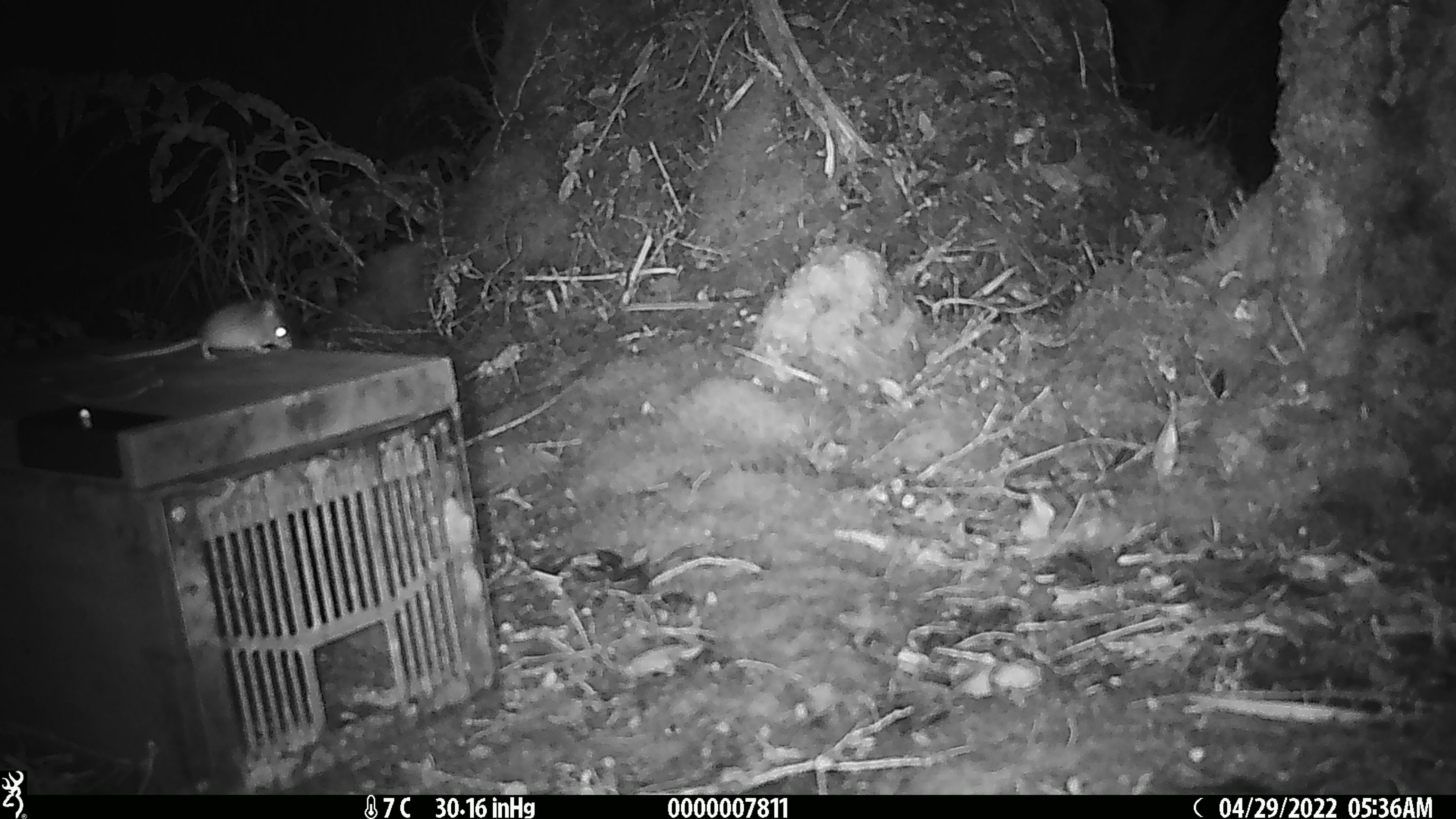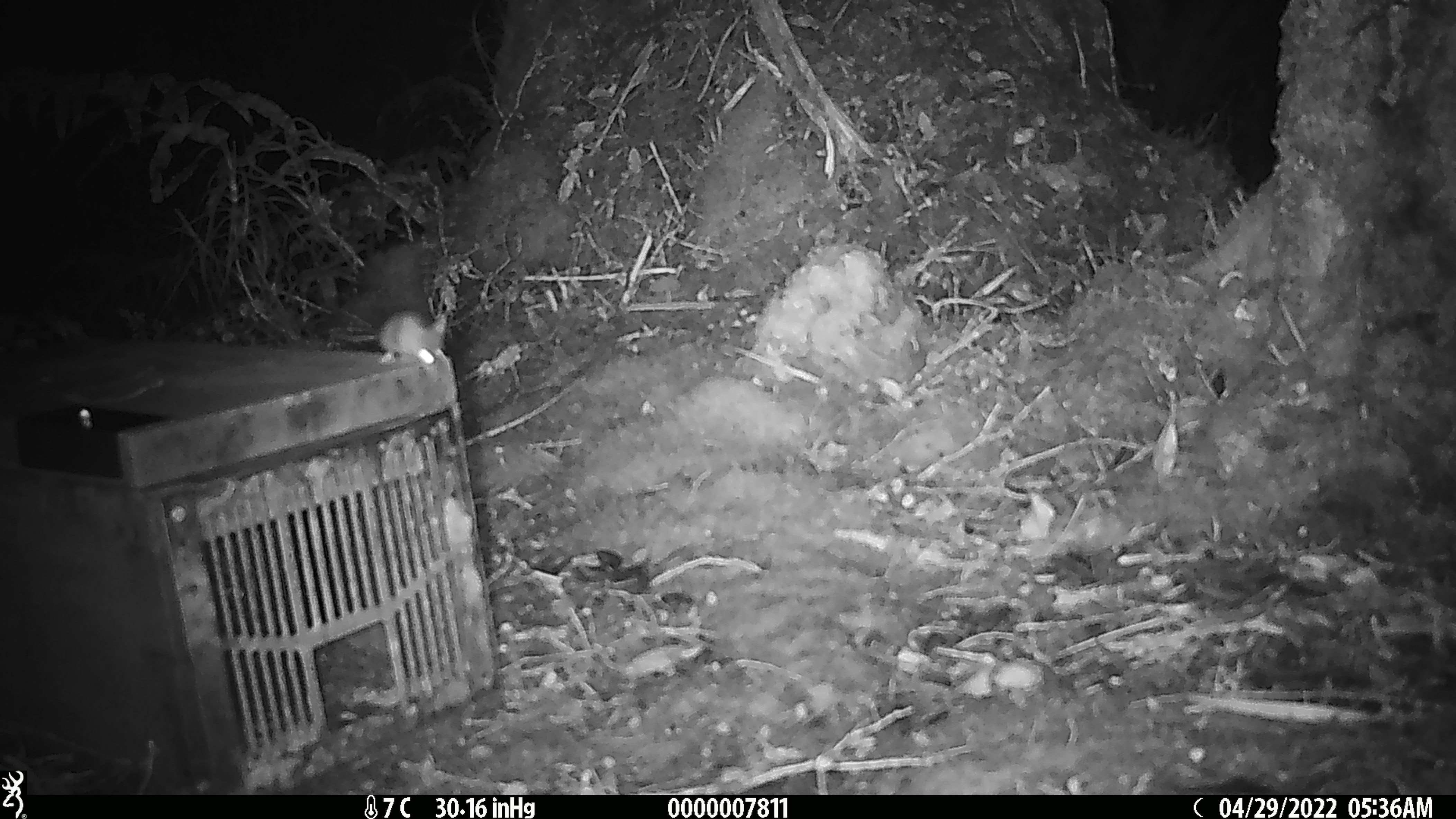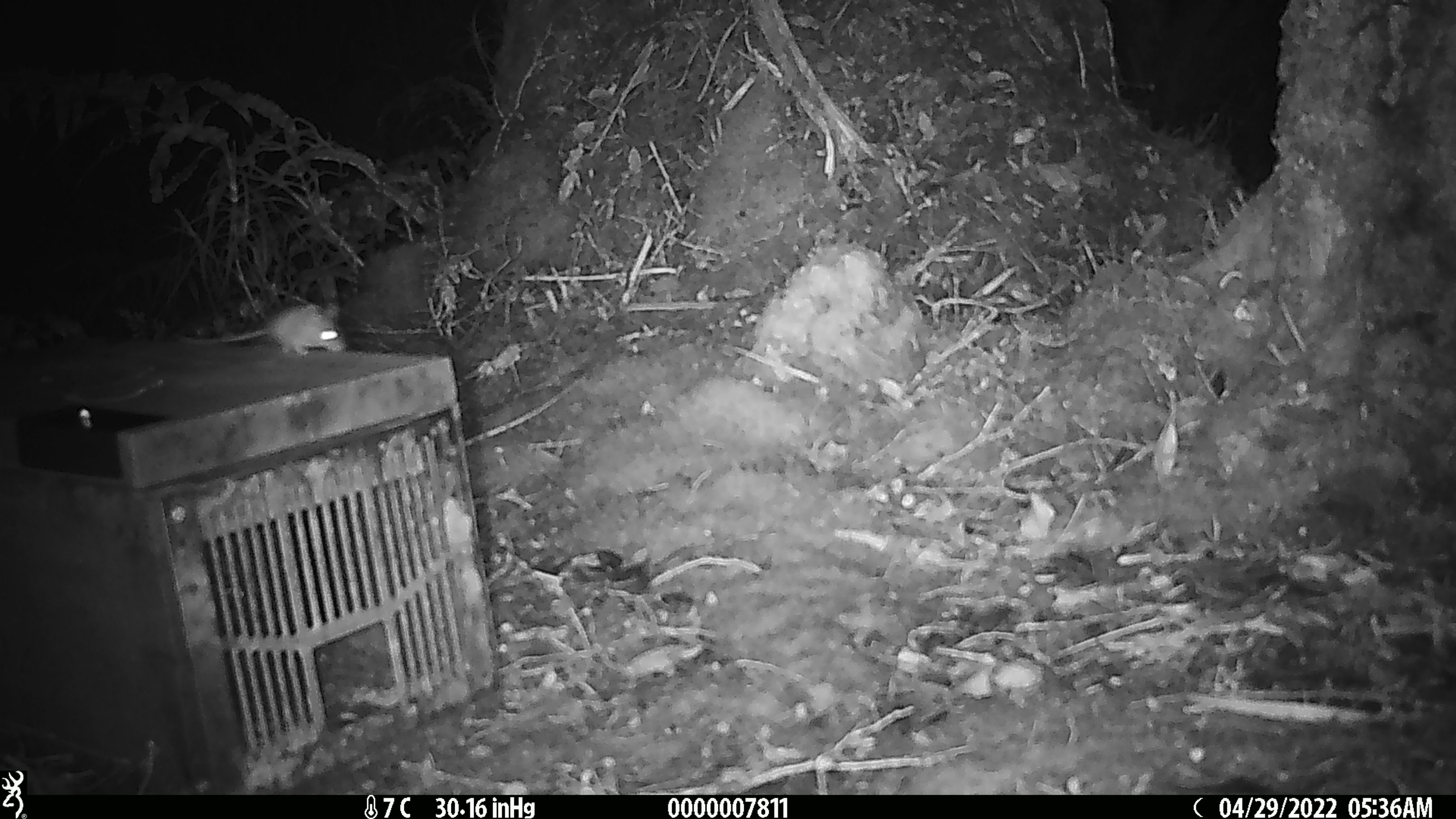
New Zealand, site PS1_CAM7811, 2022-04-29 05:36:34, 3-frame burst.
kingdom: Animalia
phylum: Chordata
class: Mammalia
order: Rodentia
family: Muridae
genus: Mus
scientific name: Mus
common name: mouse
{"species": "mouse (Mus)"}